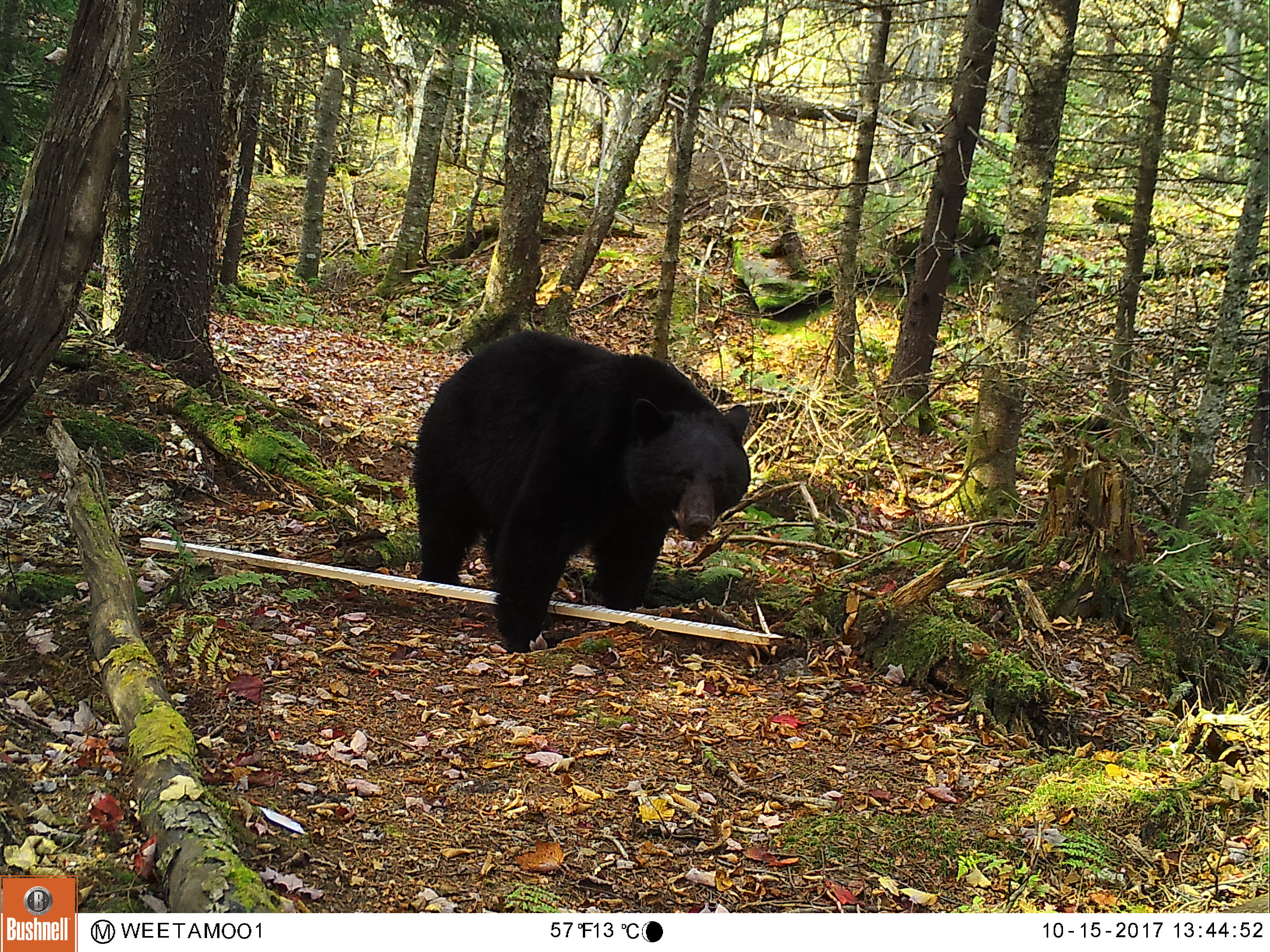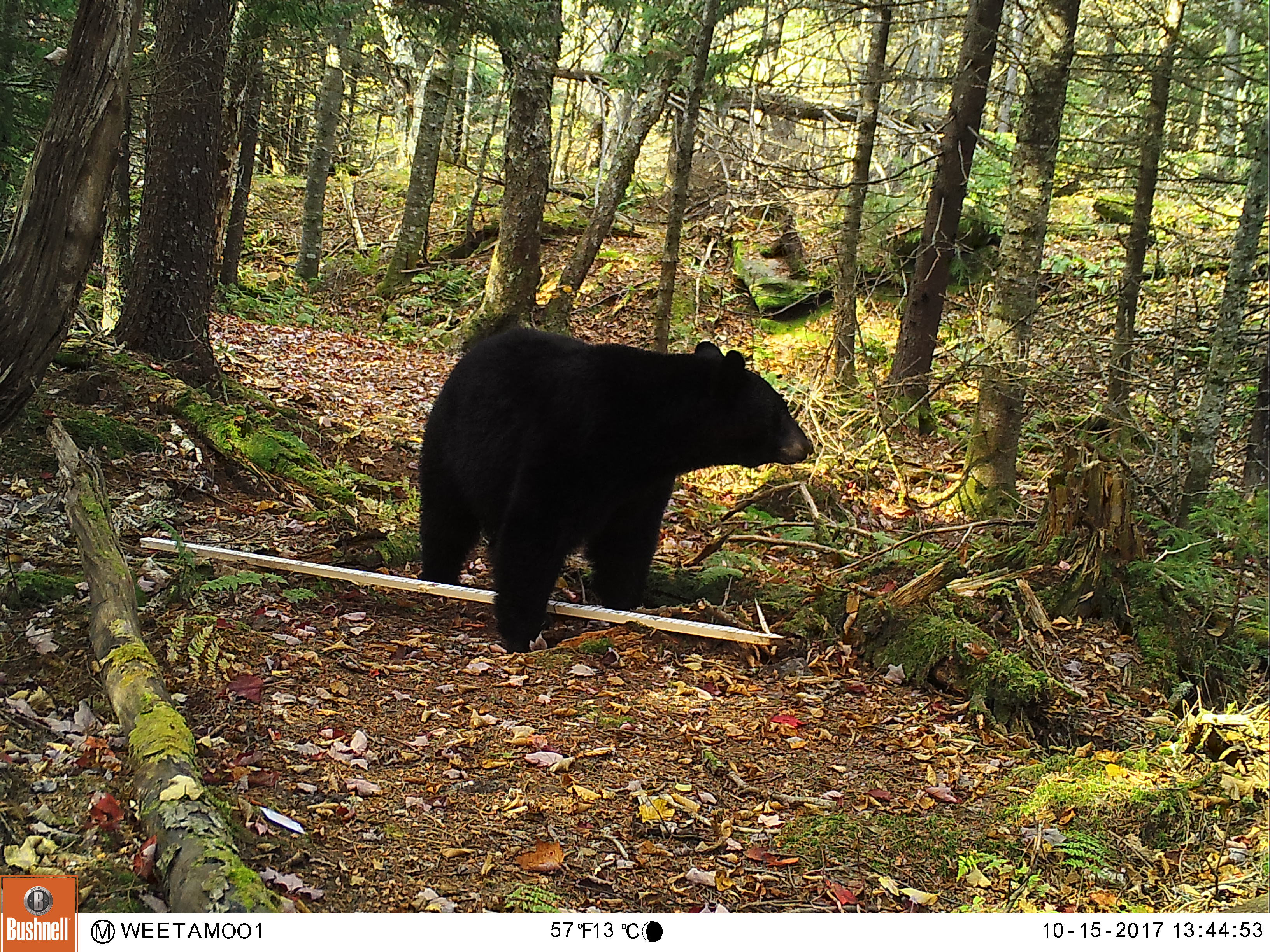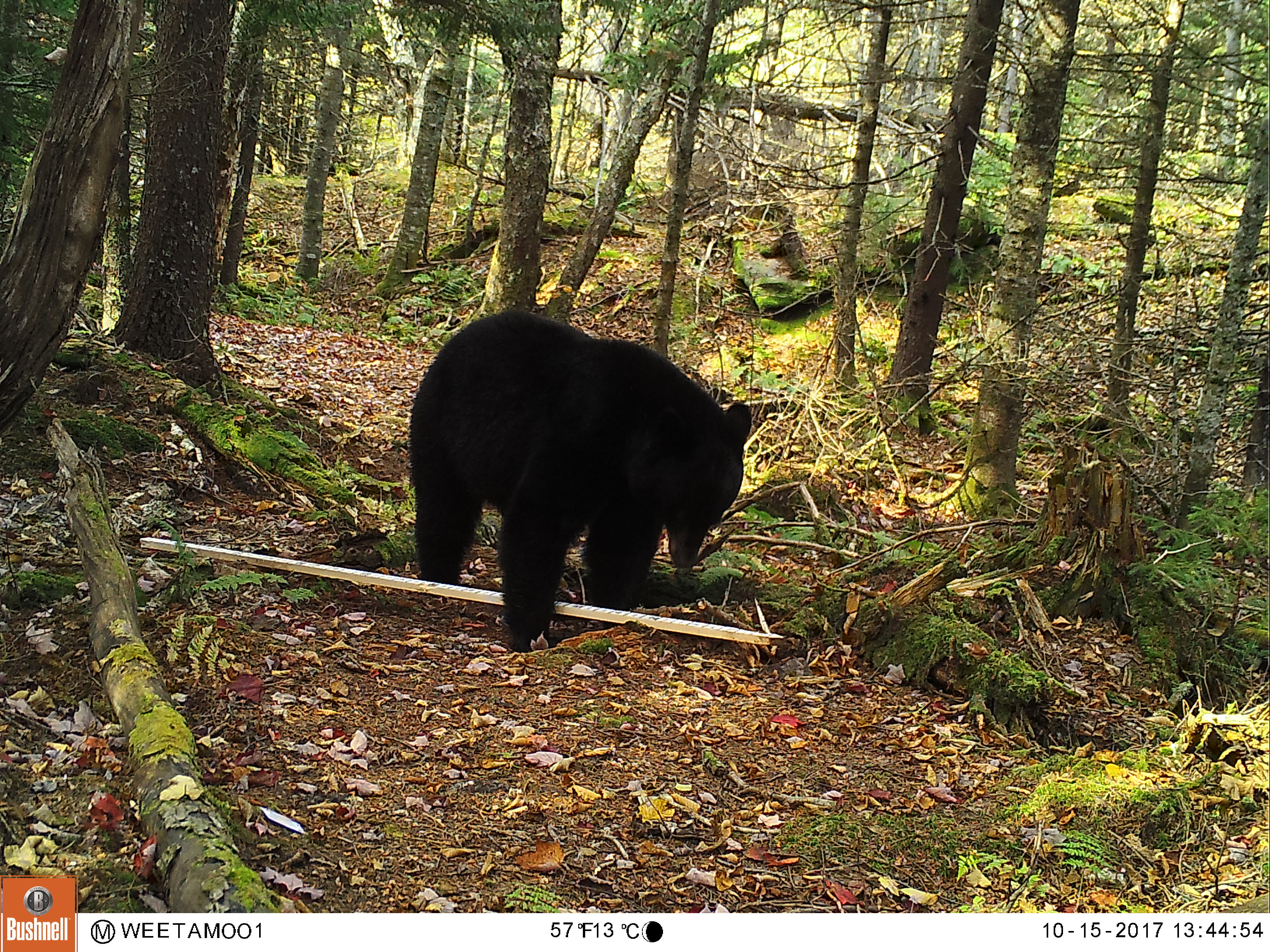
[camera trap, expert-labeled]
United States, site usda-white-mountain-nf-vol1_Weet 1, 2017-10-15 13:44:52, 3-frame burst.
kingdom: Animalia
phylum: Chordata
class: Mammalia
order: Carnivora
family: Ursidae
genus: Ursus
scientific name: Ursus americanus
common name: black bear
Black bear (Ursus americanus).